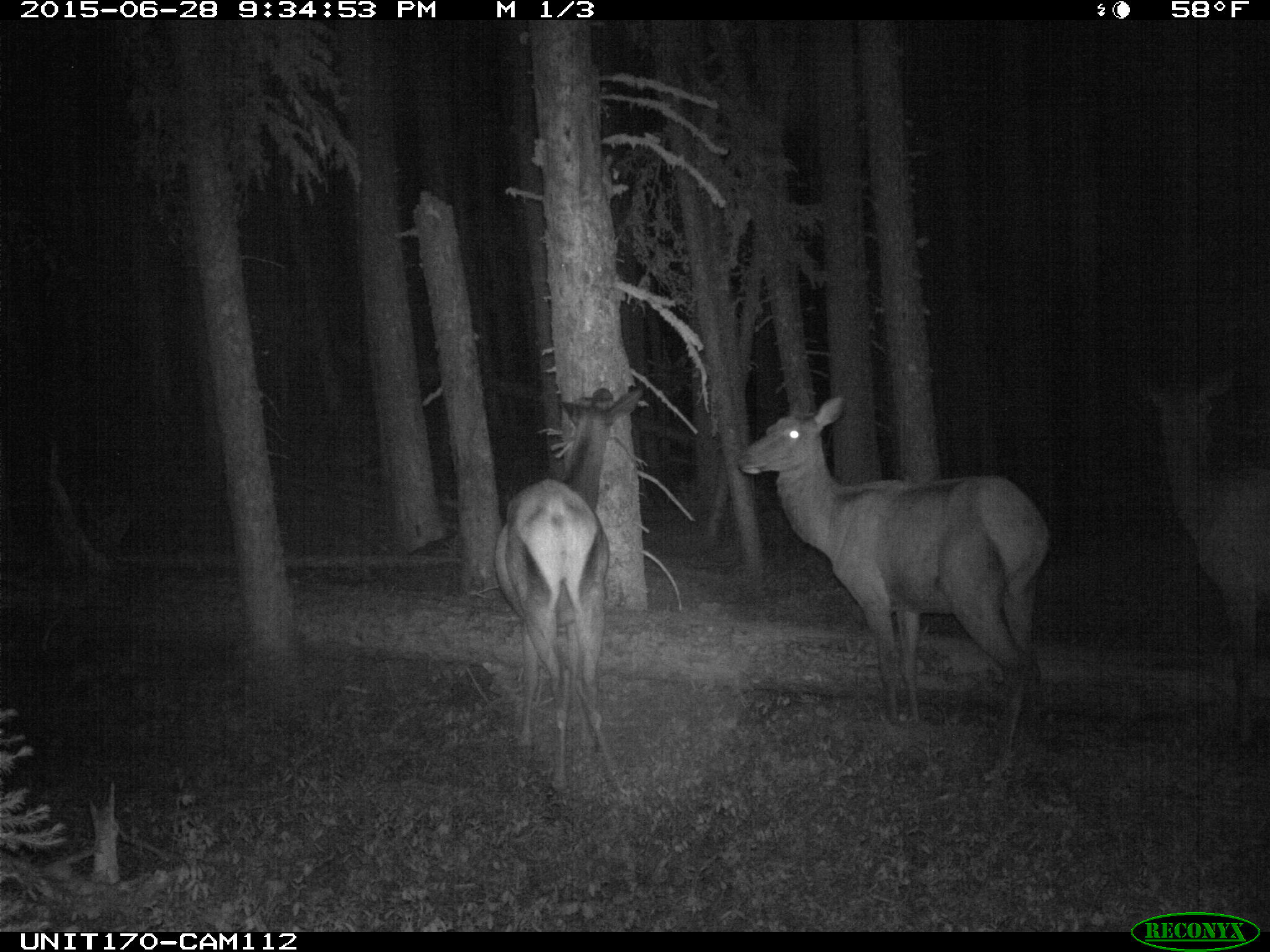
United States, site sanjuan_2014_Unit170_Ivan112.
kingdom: Animalia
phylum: Chordata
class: Mammalia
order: Artiodactyla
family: Cervidae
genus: Cervus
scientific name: Cervus elaphus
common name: red deer